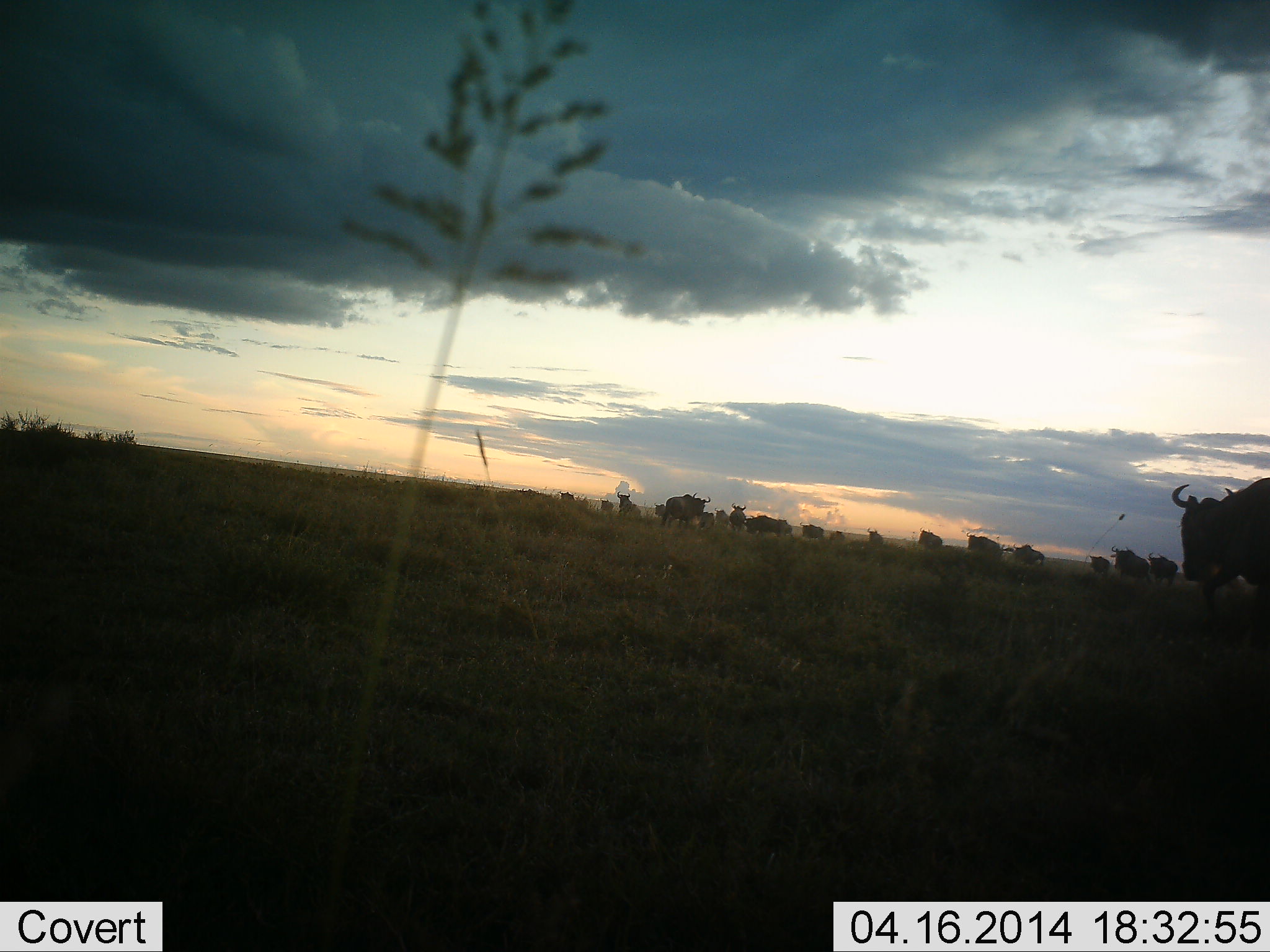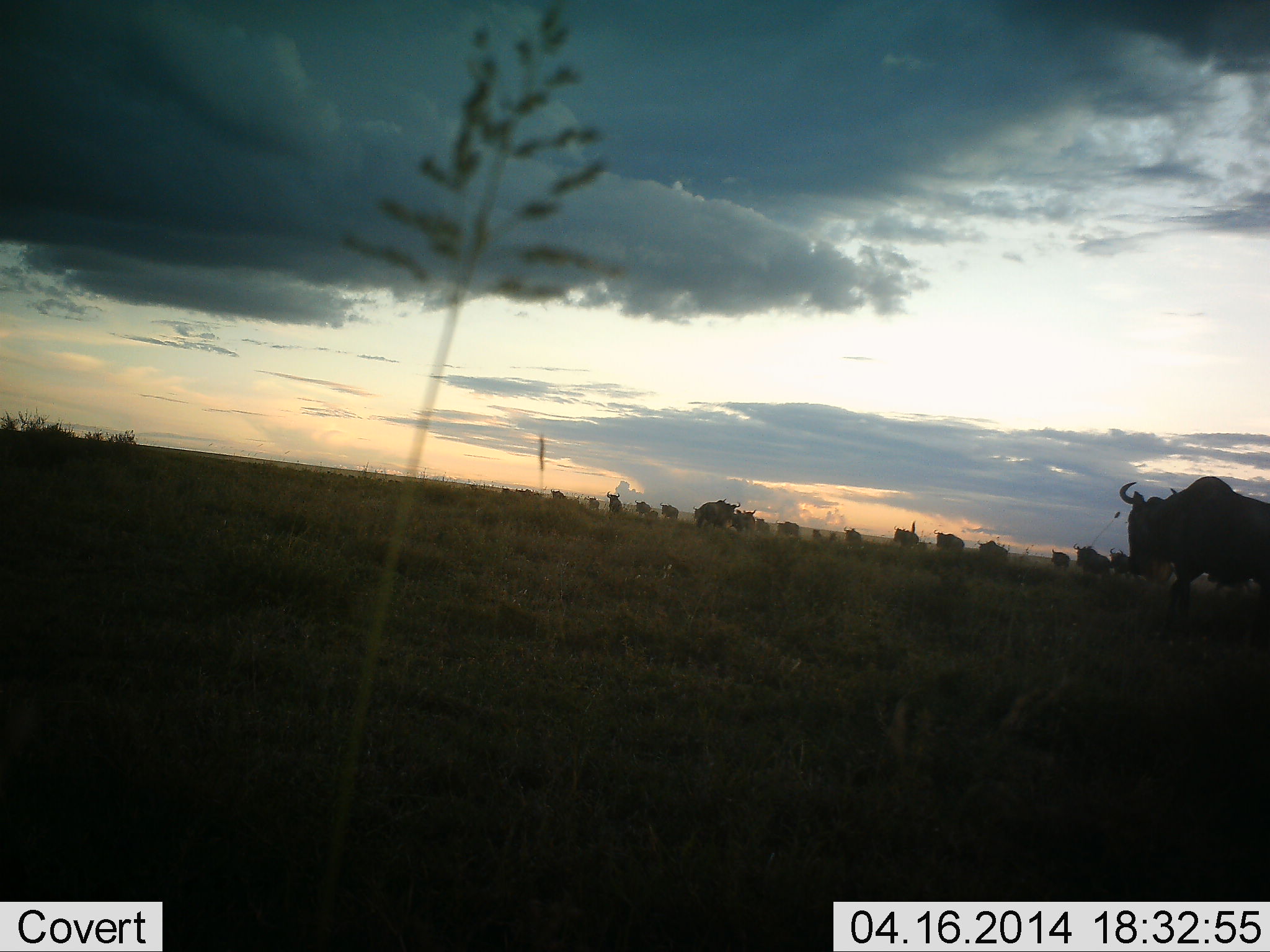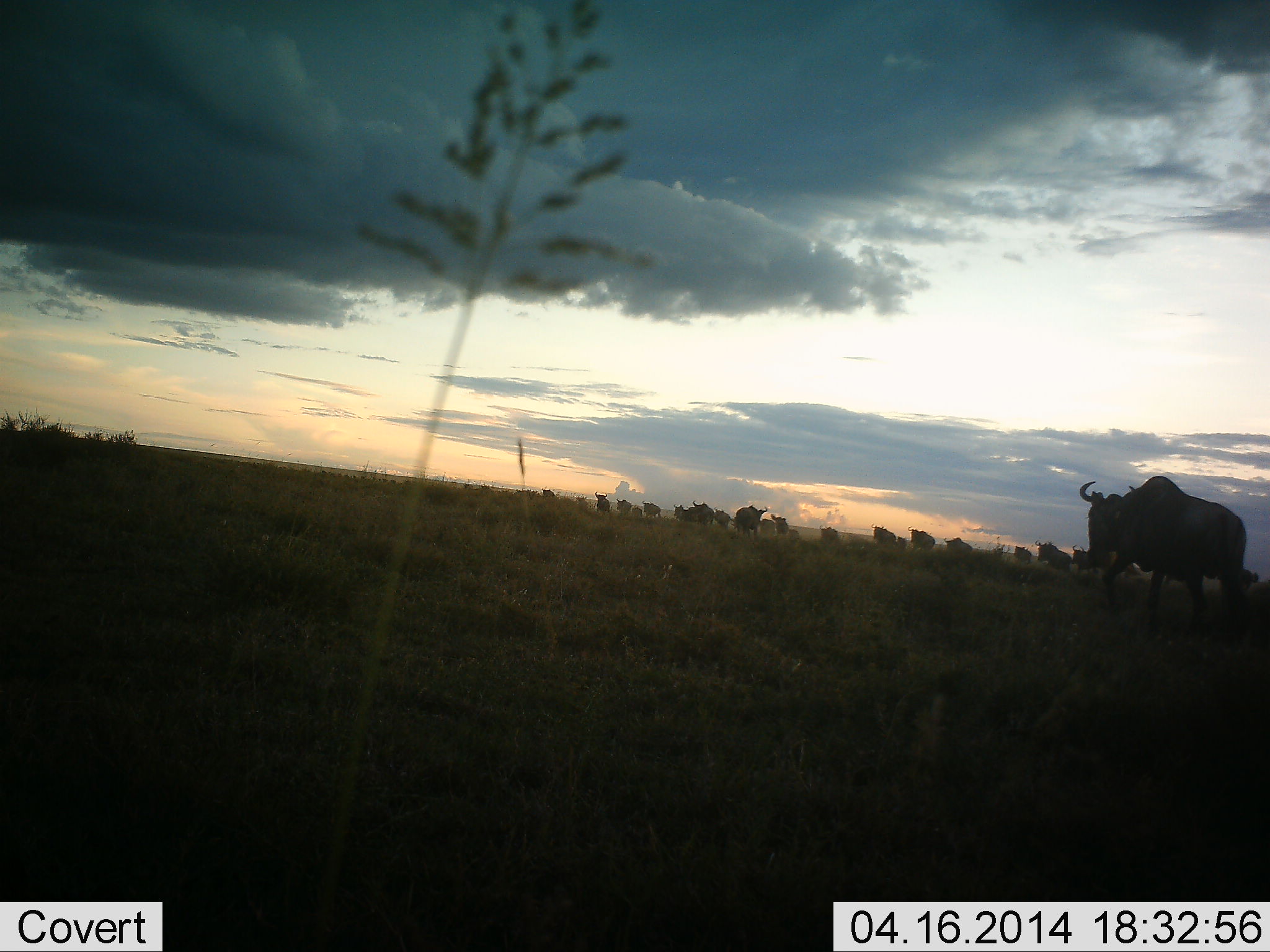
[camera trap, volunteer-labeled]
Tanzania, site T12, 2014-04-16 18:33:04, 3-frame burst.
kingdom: Animalia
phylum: Chordata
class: Mammalia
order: Artiodactyla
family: Bovidae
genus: Connochaetes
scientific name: Connochaetes taurinus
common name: blue wildebeest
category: wildebeest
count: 11-50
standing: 17%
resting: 3%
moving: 88%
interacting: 3%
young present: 1%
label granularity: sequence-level